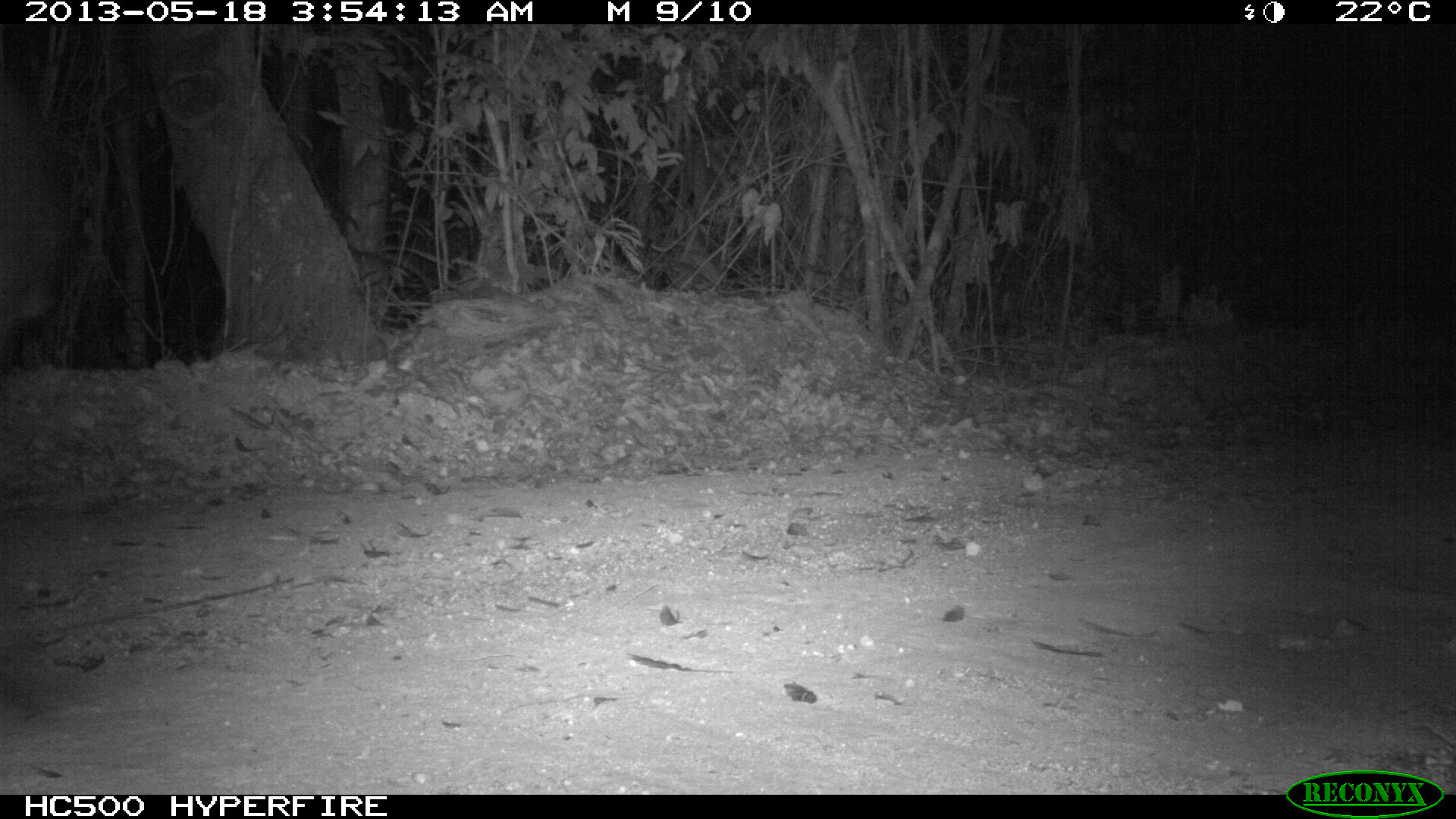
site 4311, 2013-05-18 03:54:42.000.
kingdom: Animalia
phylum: Chordata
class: Mammalia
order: Perissodactyla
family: Tapiridae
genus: Tapirus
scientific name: Tapirus bairdii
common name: baird's tapir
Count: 1.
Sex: female.